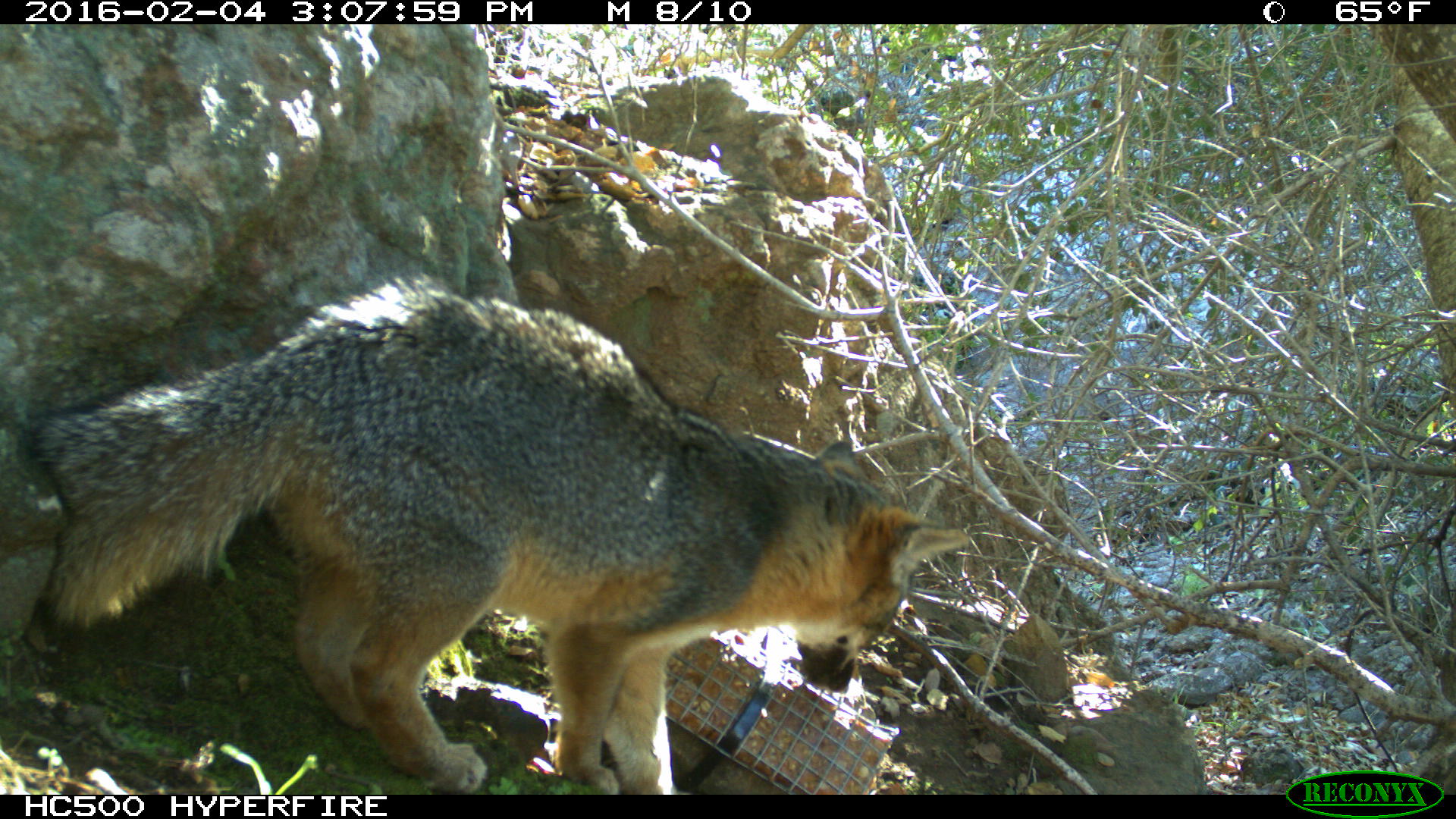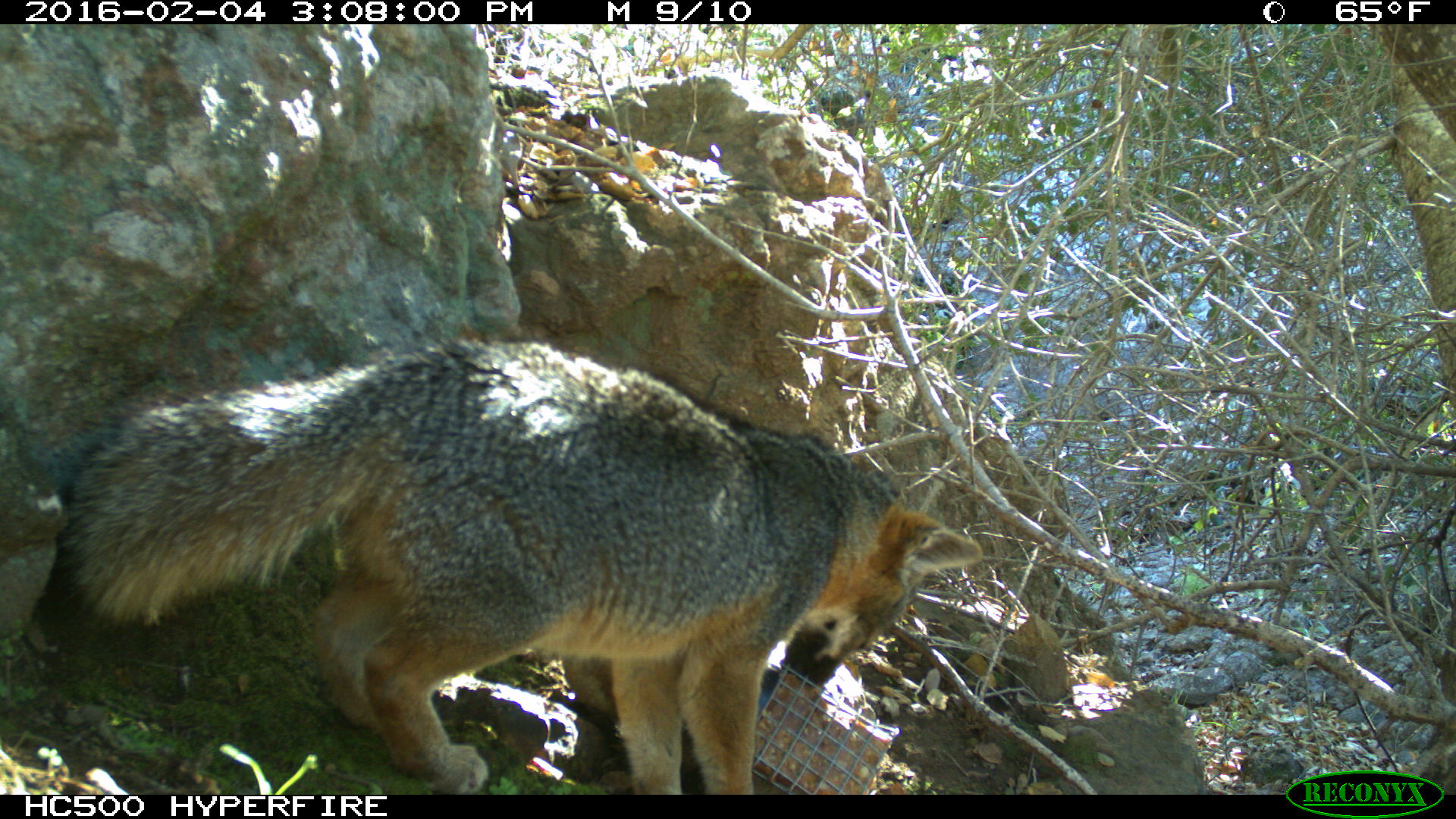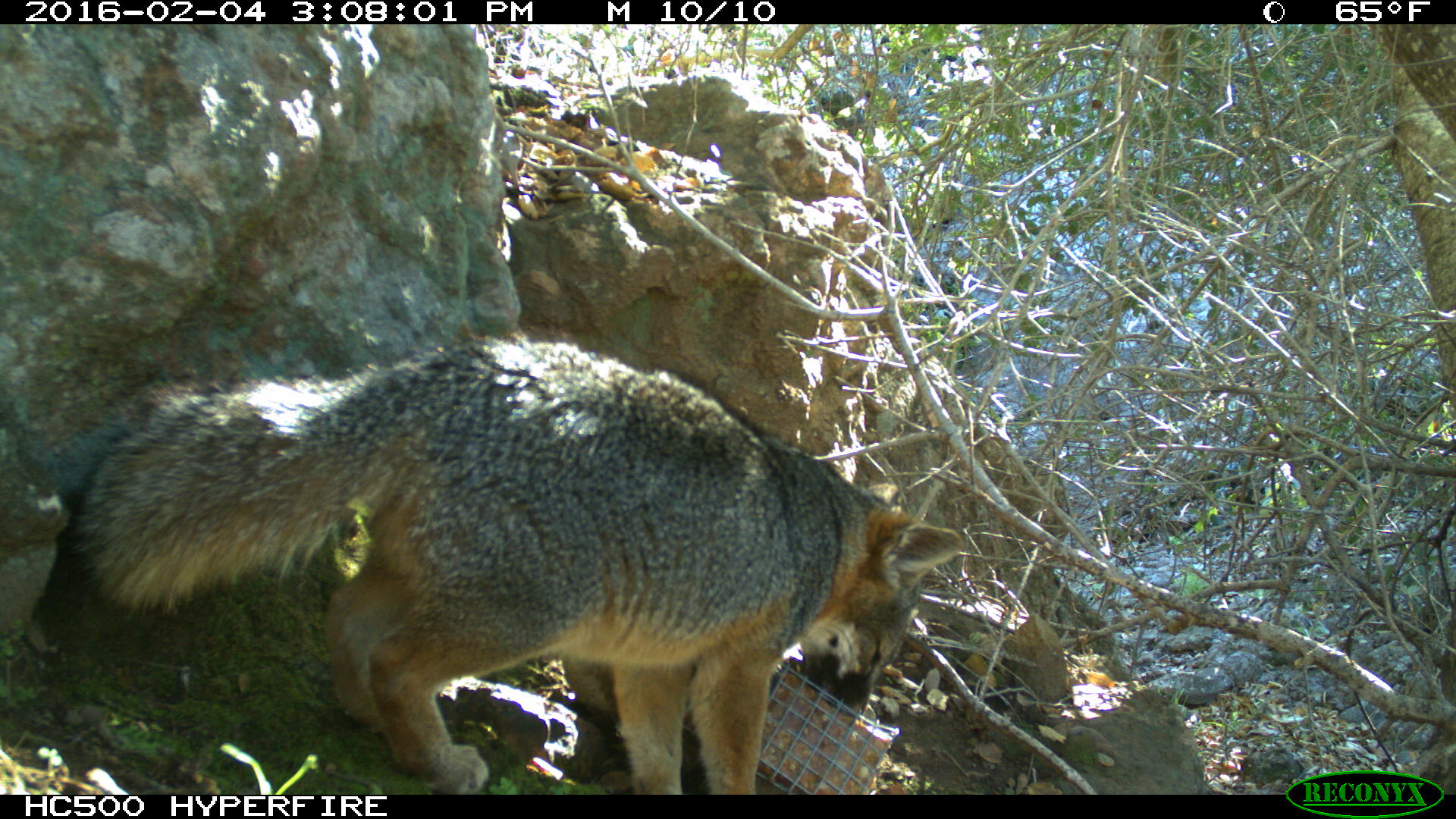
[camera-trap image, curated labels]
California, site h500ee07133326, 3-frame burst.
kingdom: Animalia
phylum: Chordata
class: Mammalia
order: Carnivora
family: Canidae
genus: Urocyon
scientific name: Urocyon littoralis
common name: island fox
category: fox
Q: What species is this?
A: Fox (island fox) (Urocyon littoralis).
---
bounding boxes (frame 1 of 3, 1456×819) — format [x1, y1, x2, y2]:
fox: [31, 272, 969, 793]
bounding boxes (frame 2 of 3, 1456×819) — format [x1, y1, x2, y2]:
fox: [61, 334, 982, 793]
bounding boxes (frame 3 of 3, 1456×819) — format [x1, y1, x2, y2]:
fox: [68, 337, 962, 794]